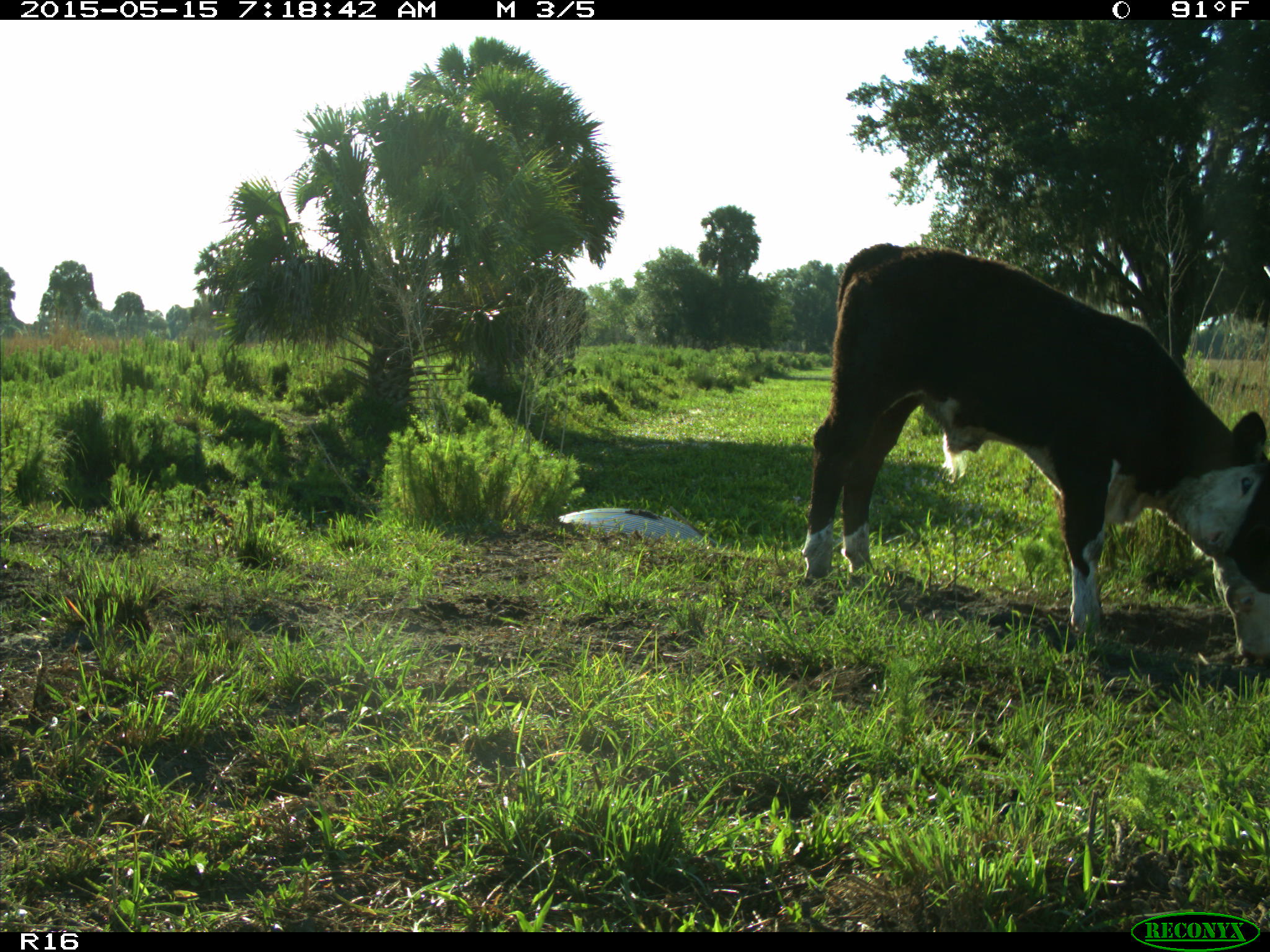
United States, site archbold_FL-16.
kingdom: Animalia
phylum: Chordata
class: Mammalia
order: Artiodactyla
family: Bovidae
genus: Bos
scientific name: Bos taurus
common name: domestic cow